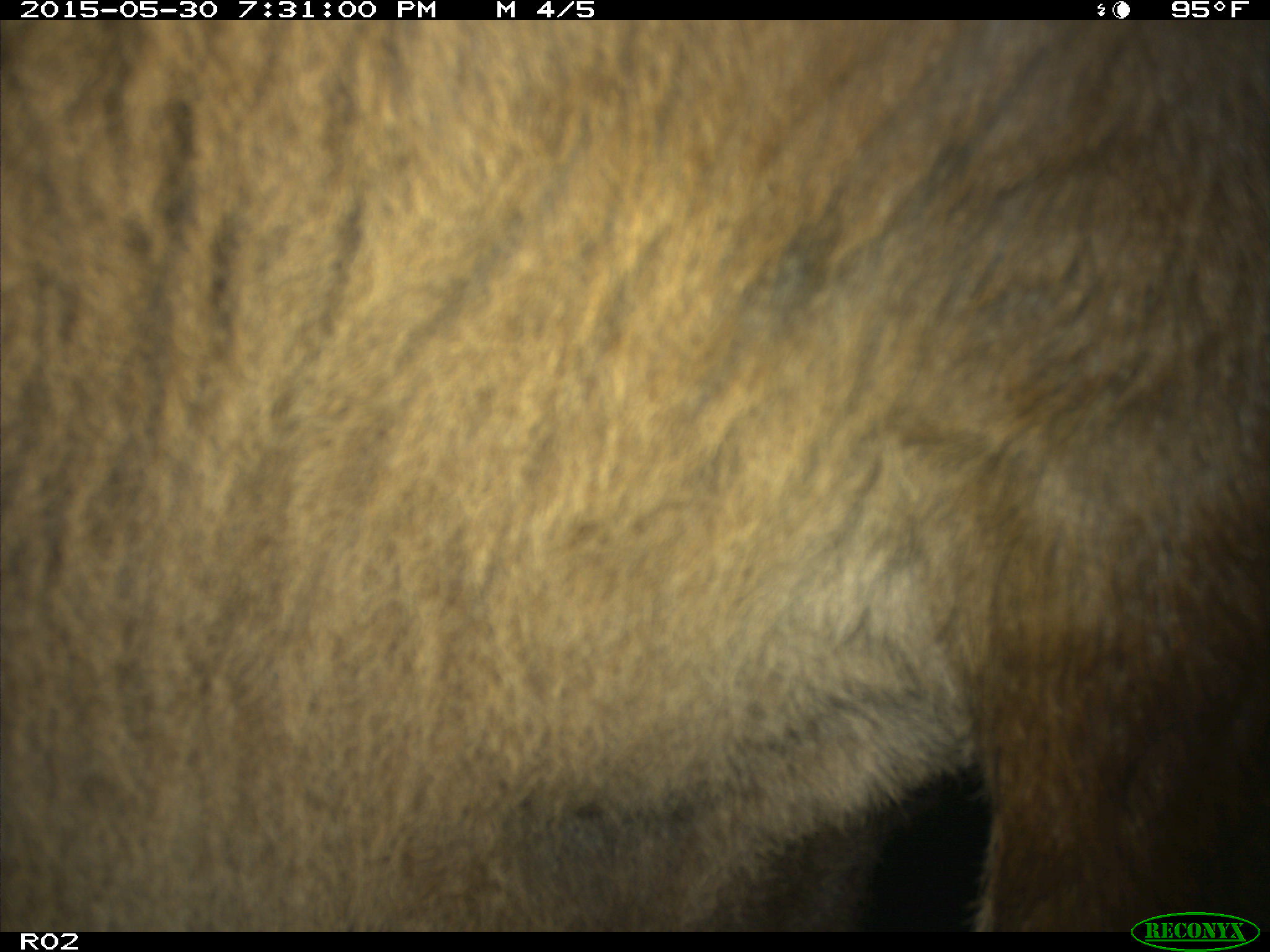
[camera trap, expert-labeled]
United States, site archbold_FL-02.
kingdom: Animalia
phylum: Chordata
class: Mammalia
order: Artiodactyla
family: Bovidae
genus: Bos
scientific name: Bos taurus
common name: domestic cow